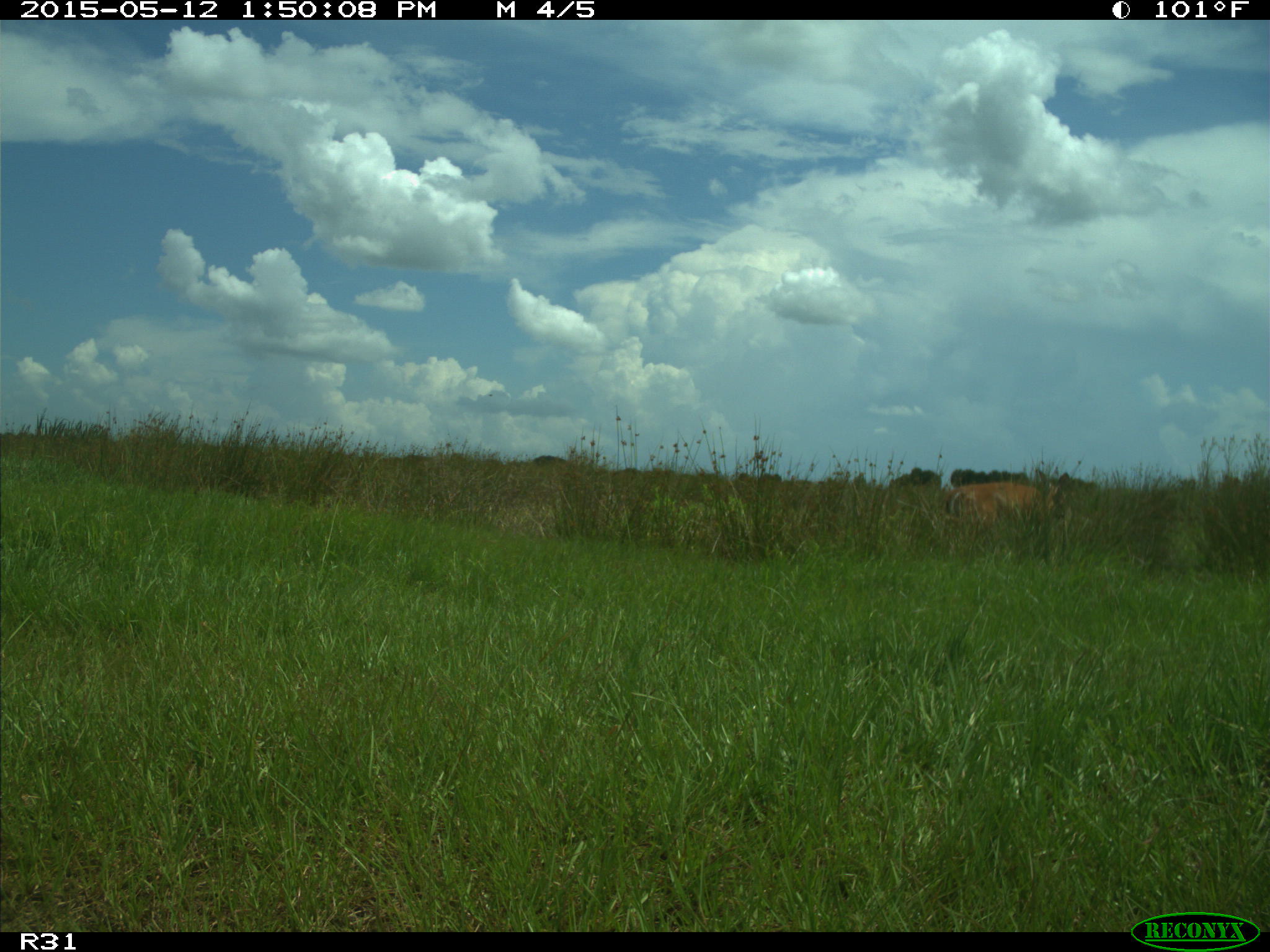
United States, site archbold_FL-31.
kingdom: Animalia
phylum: Chordata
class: Mammalia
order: Artiodactyla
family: Cervidae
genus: Odocoileus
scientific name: Odocoileus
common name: deer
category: unidentified deer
Unidentified deer (deer) (Odocoileus).